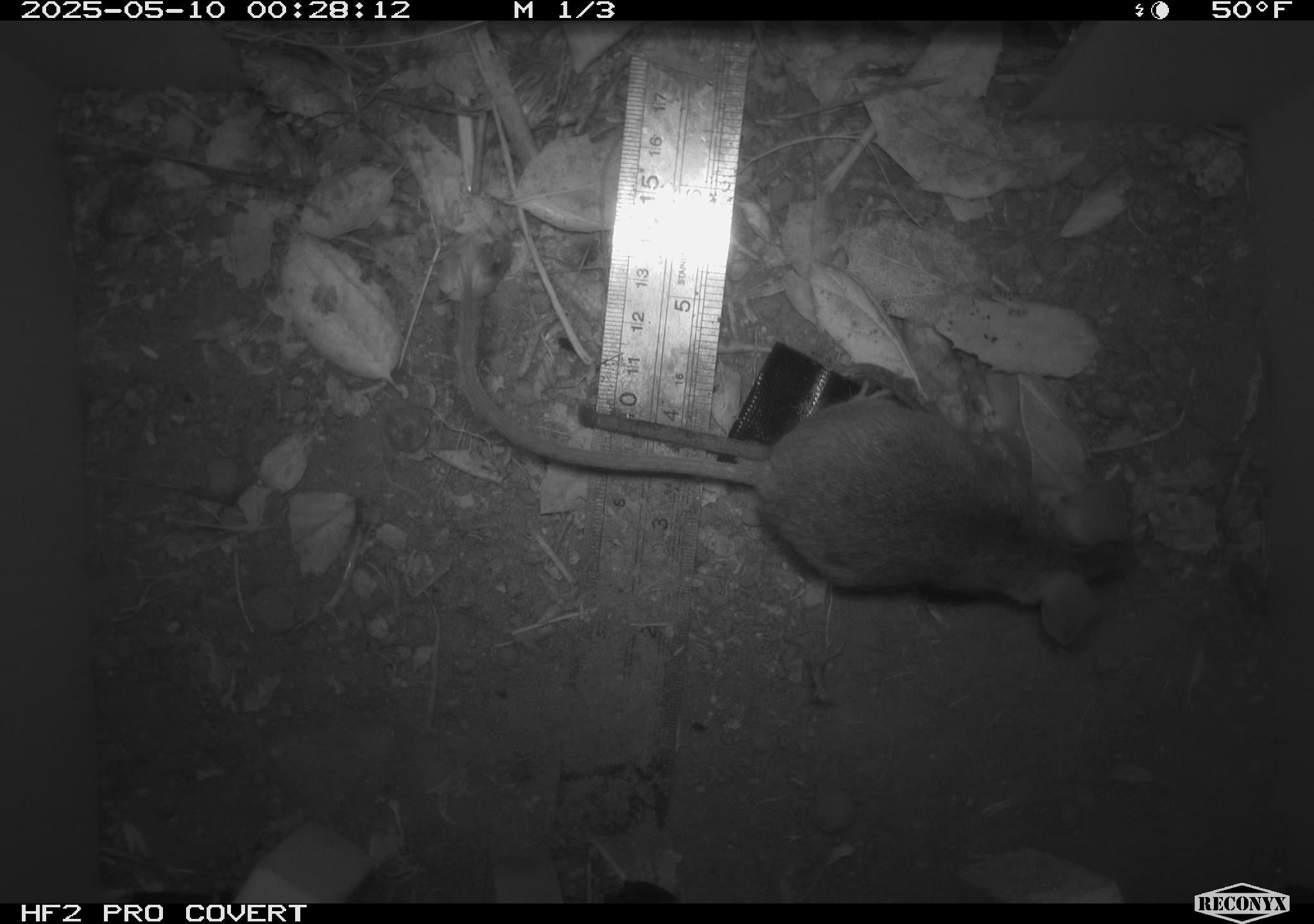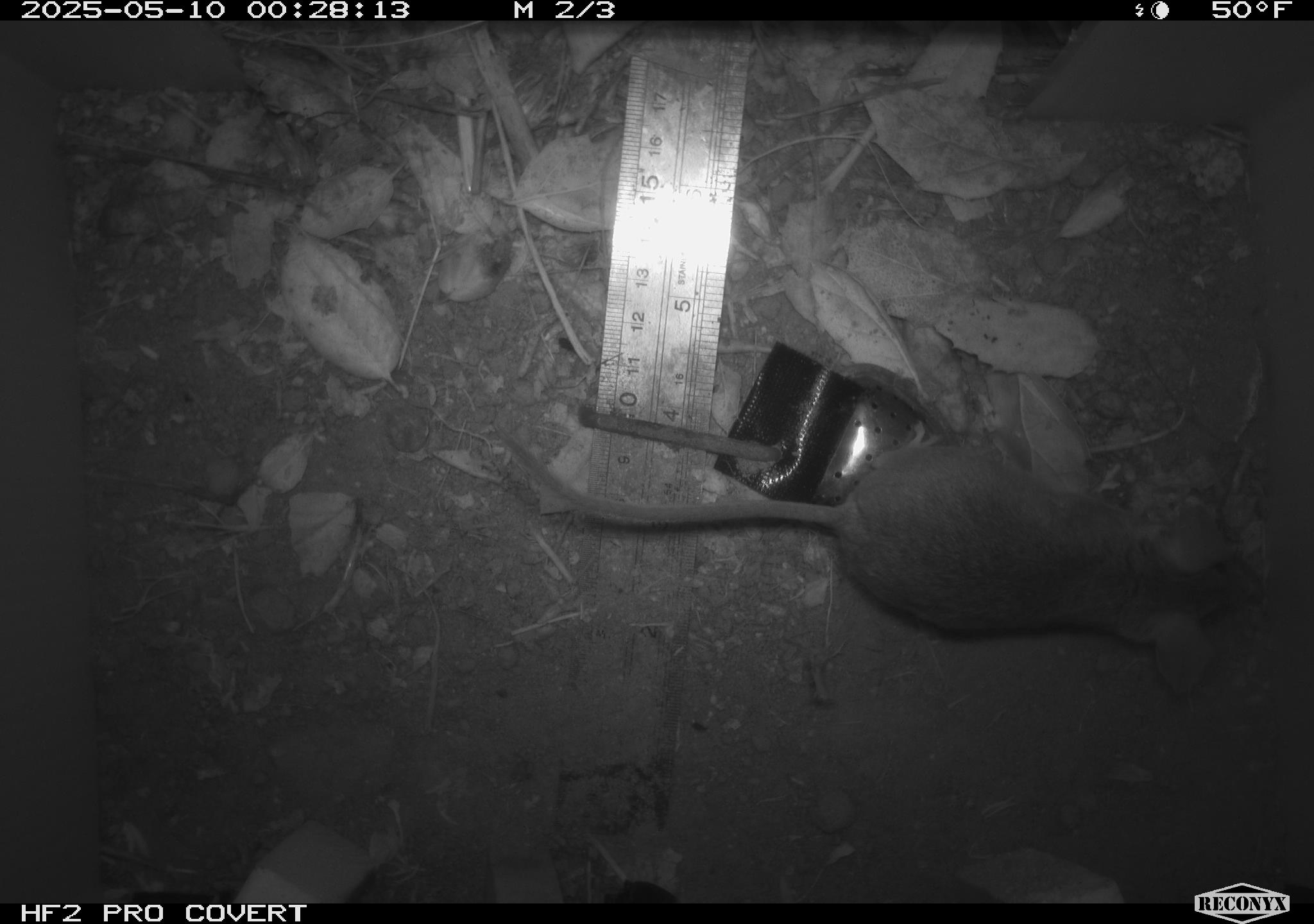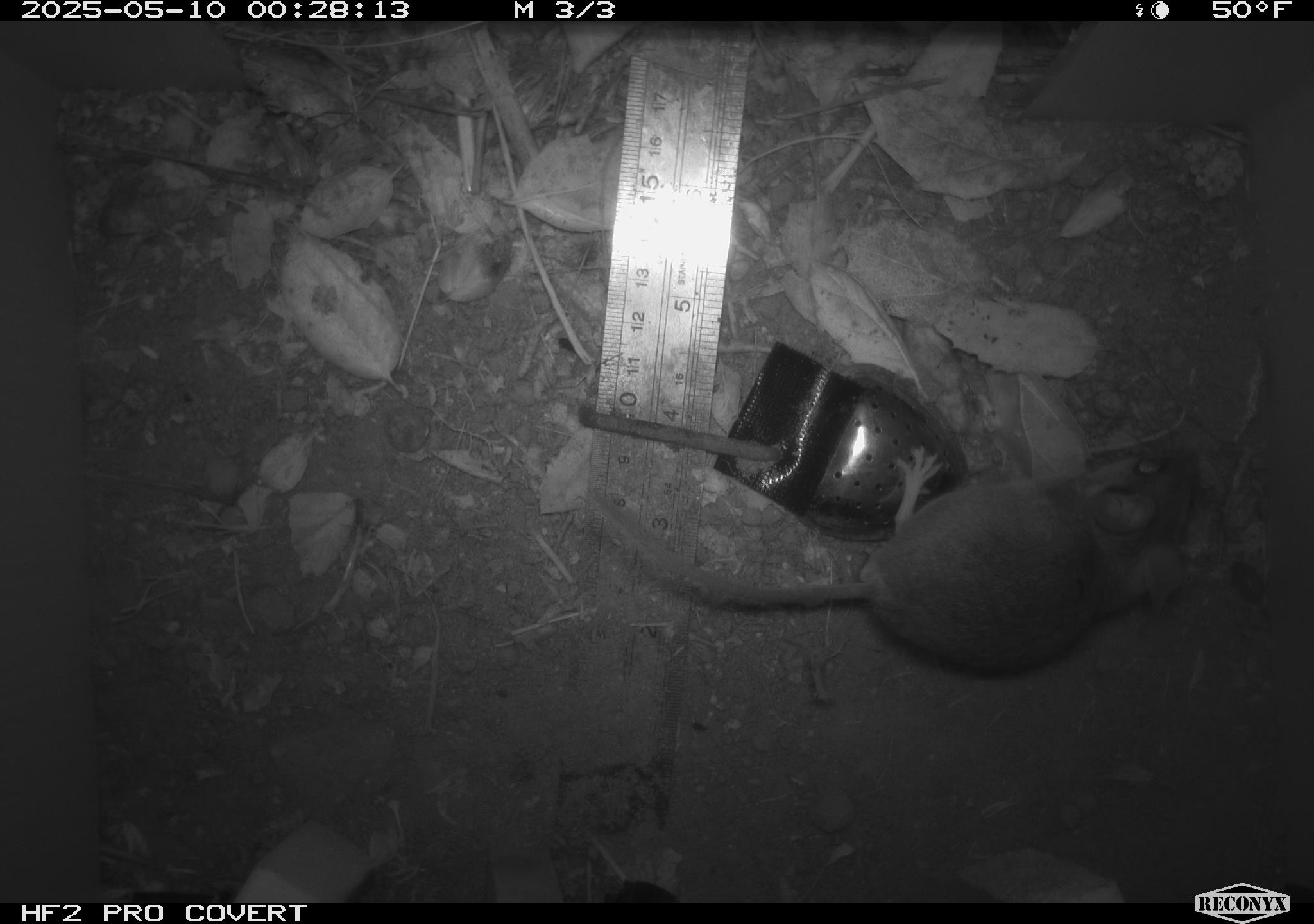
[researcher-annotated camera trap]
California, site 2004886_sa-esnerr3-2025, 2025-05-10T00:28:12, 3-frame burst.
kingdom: Animalia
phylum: Chordata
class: Mammalia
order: Rodentia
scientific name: Rodentia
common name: rodent